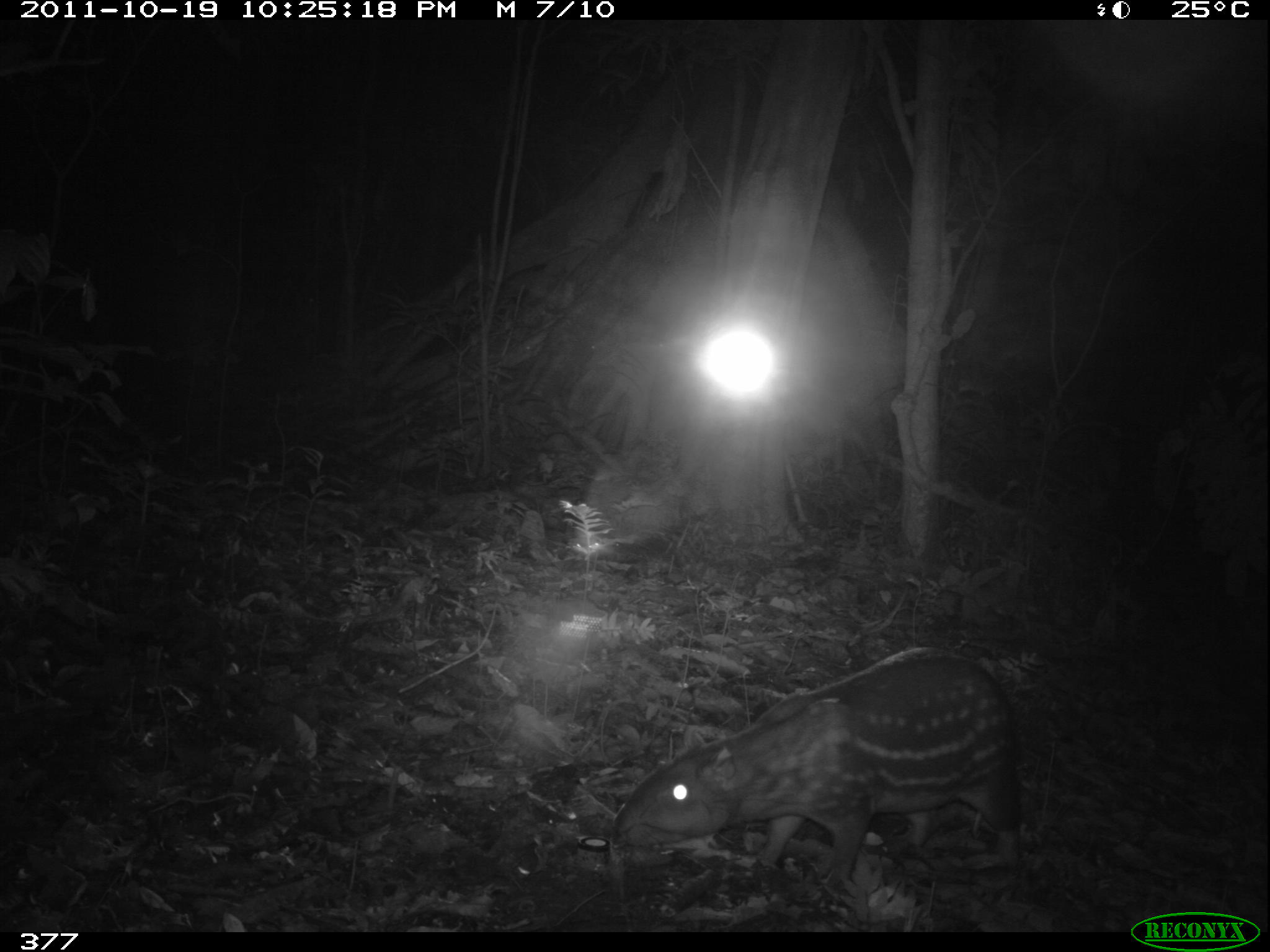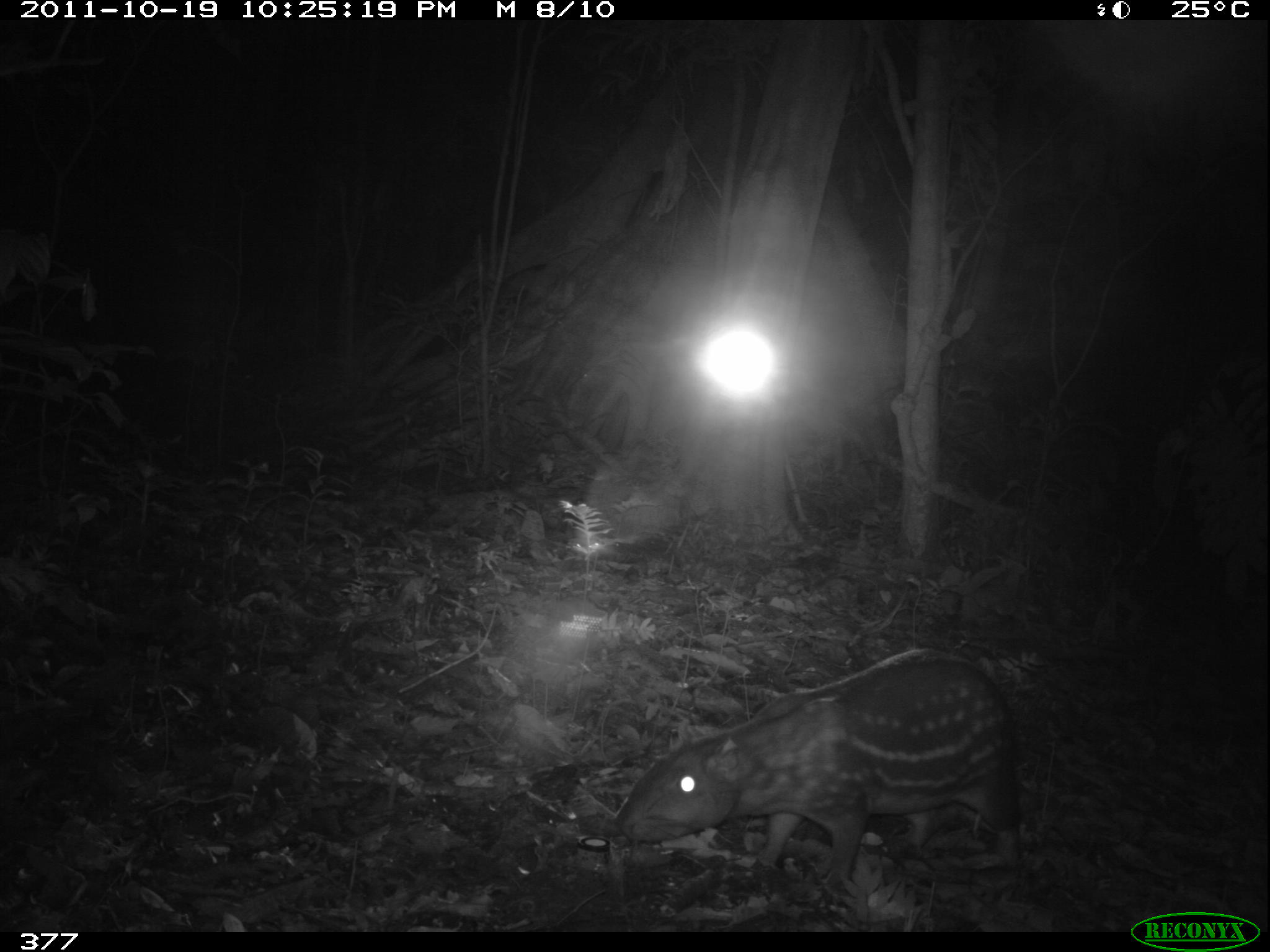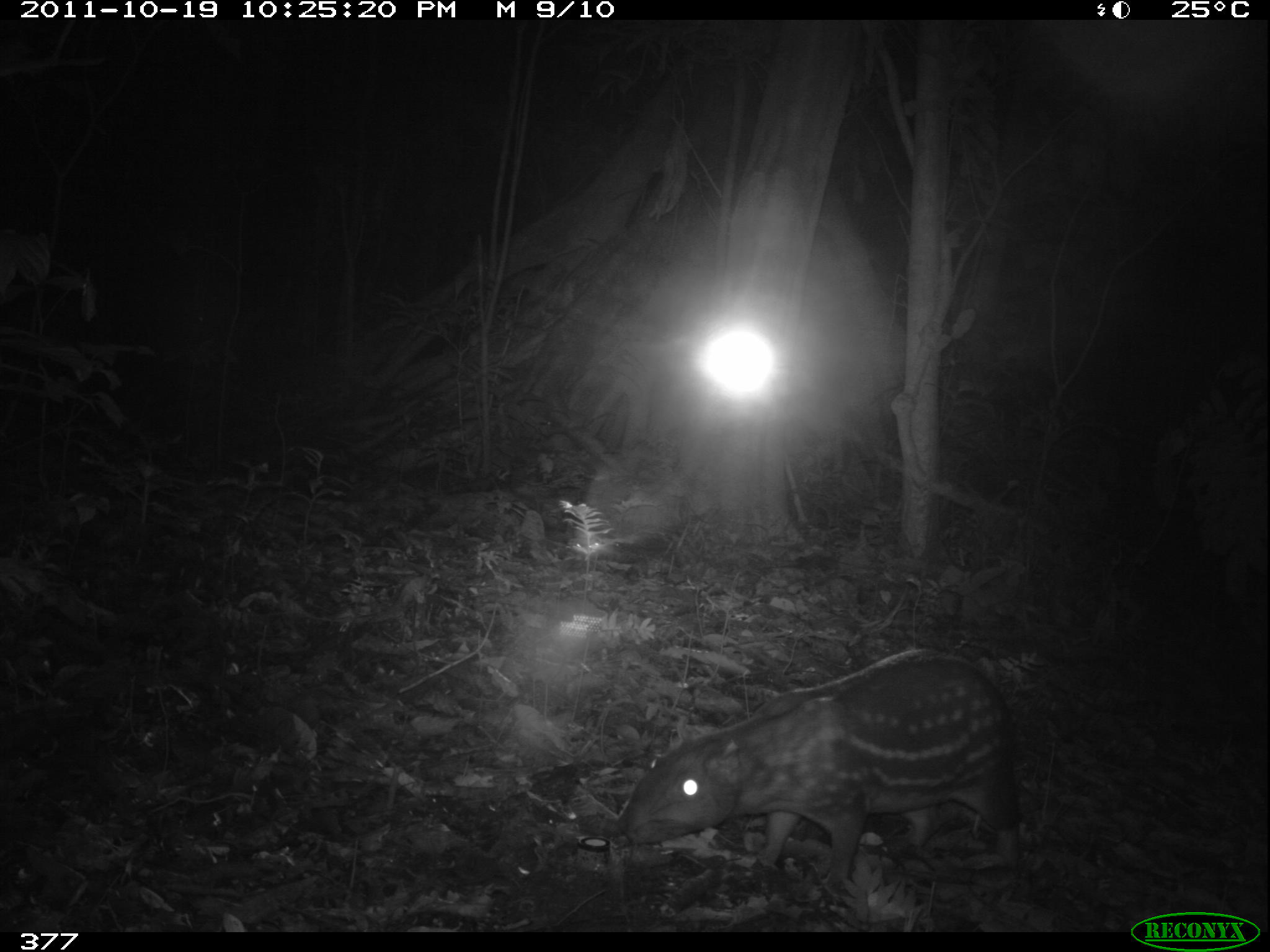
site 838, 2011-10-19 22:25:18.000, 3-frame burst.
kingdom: Animalia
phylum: Chordata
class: Mammalia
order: Rodentia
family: Cuniculidae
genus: Cuniculus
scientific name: Cuniculus paca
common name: spotted paca